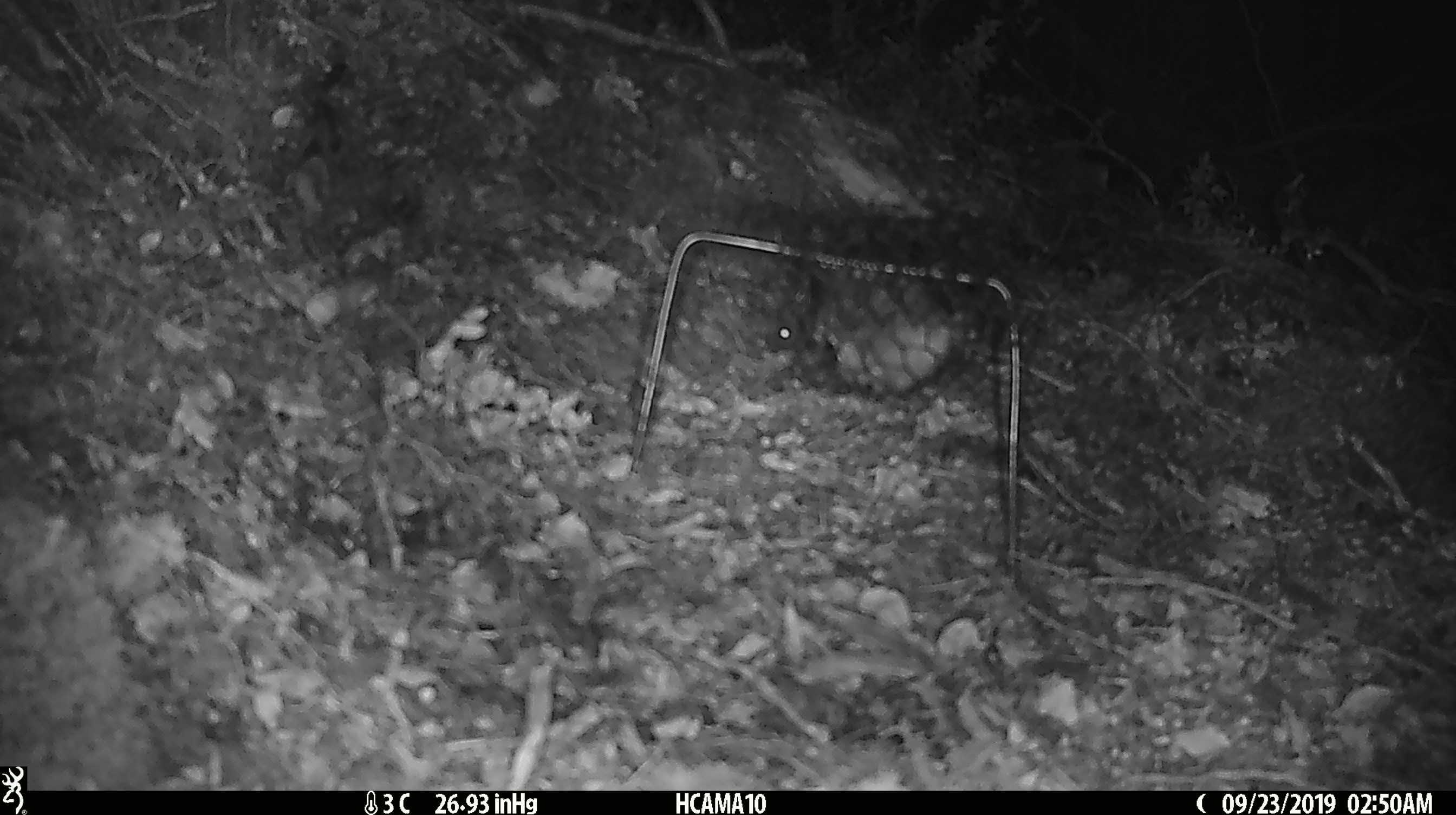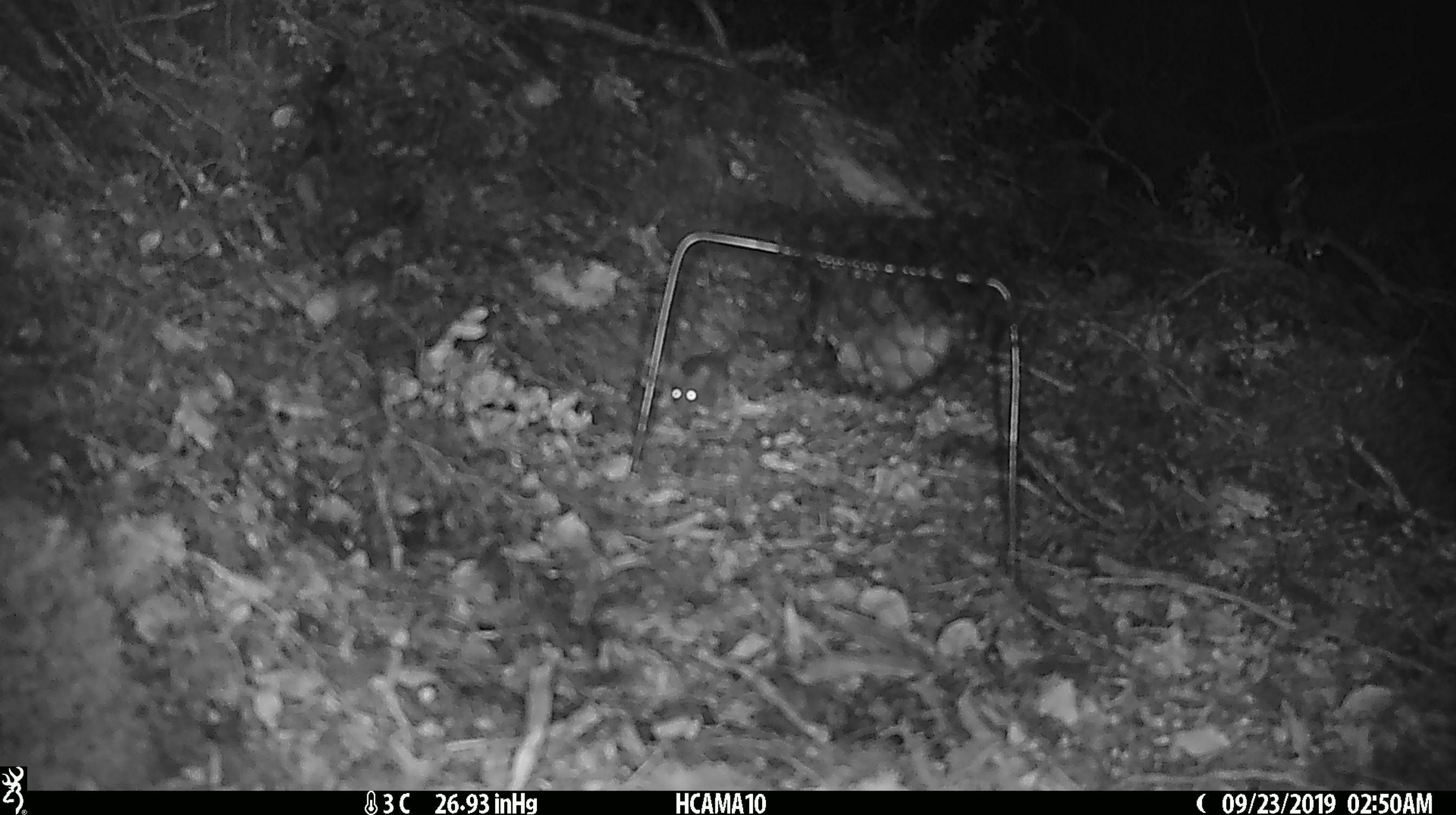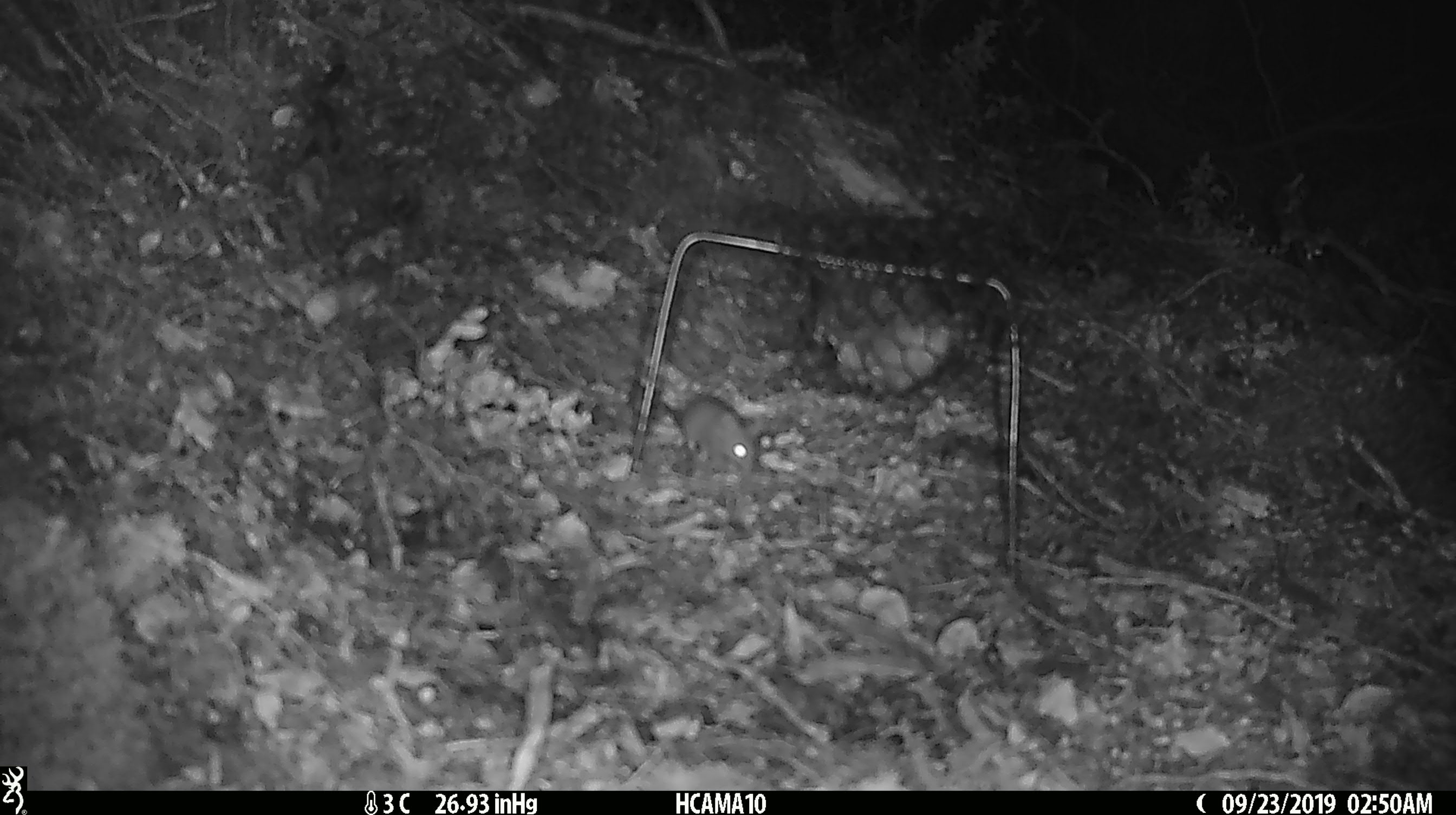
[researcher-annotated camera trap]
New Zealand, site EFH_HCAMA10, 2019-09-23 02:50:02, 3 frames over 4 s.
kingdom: Animalia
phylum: Chordata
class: Mammalia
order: Rodentia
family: Muridae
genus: Mus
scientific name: Mus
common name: mouse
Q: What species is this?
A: Mouse (Mus).